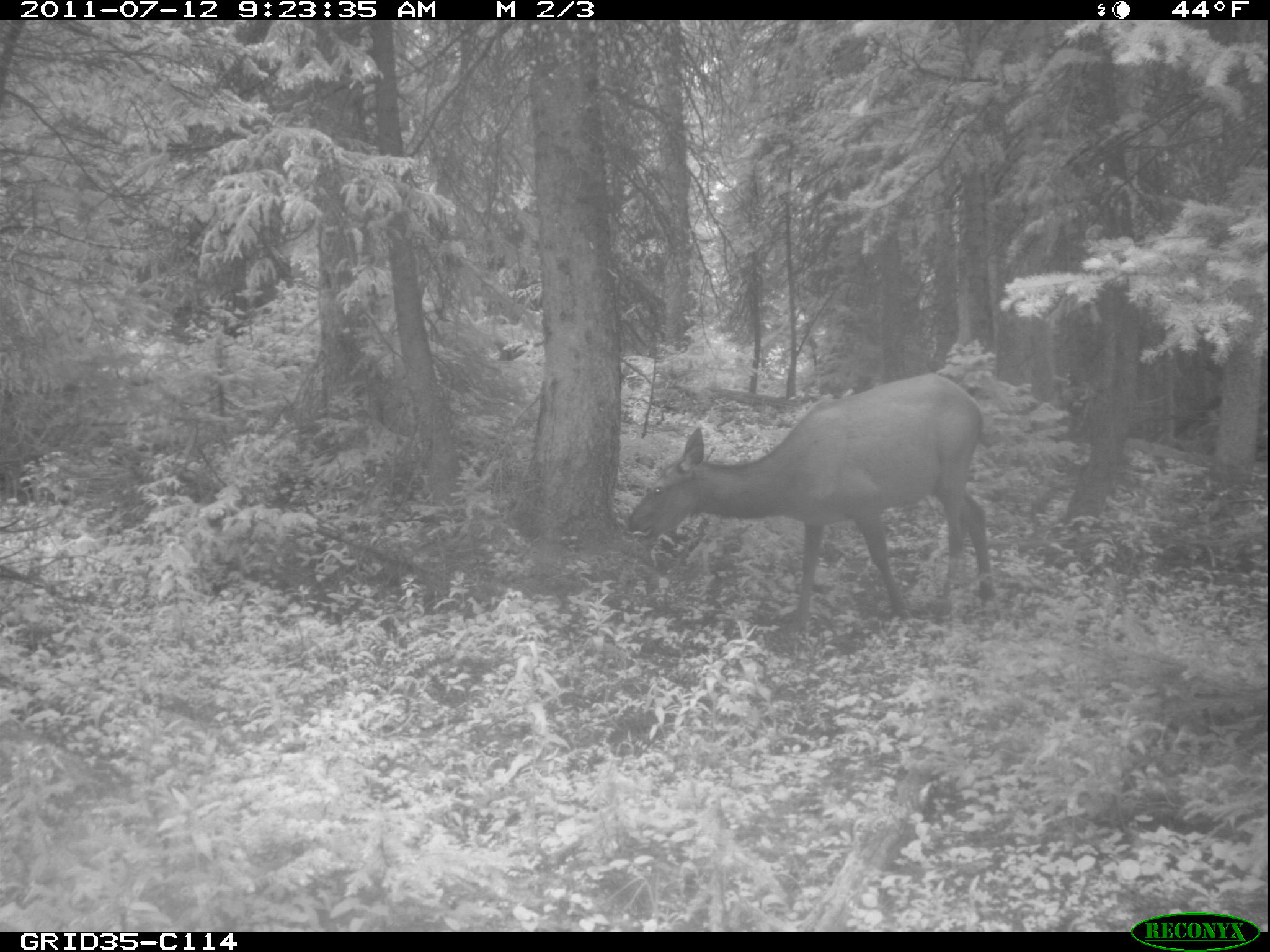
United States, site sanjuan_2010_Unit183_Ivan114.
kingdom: Animalia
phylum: Chordata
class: Mammalia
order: Artiodactyla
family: Cervidae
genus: Cervus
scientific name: Cervus elaphus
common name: red deer